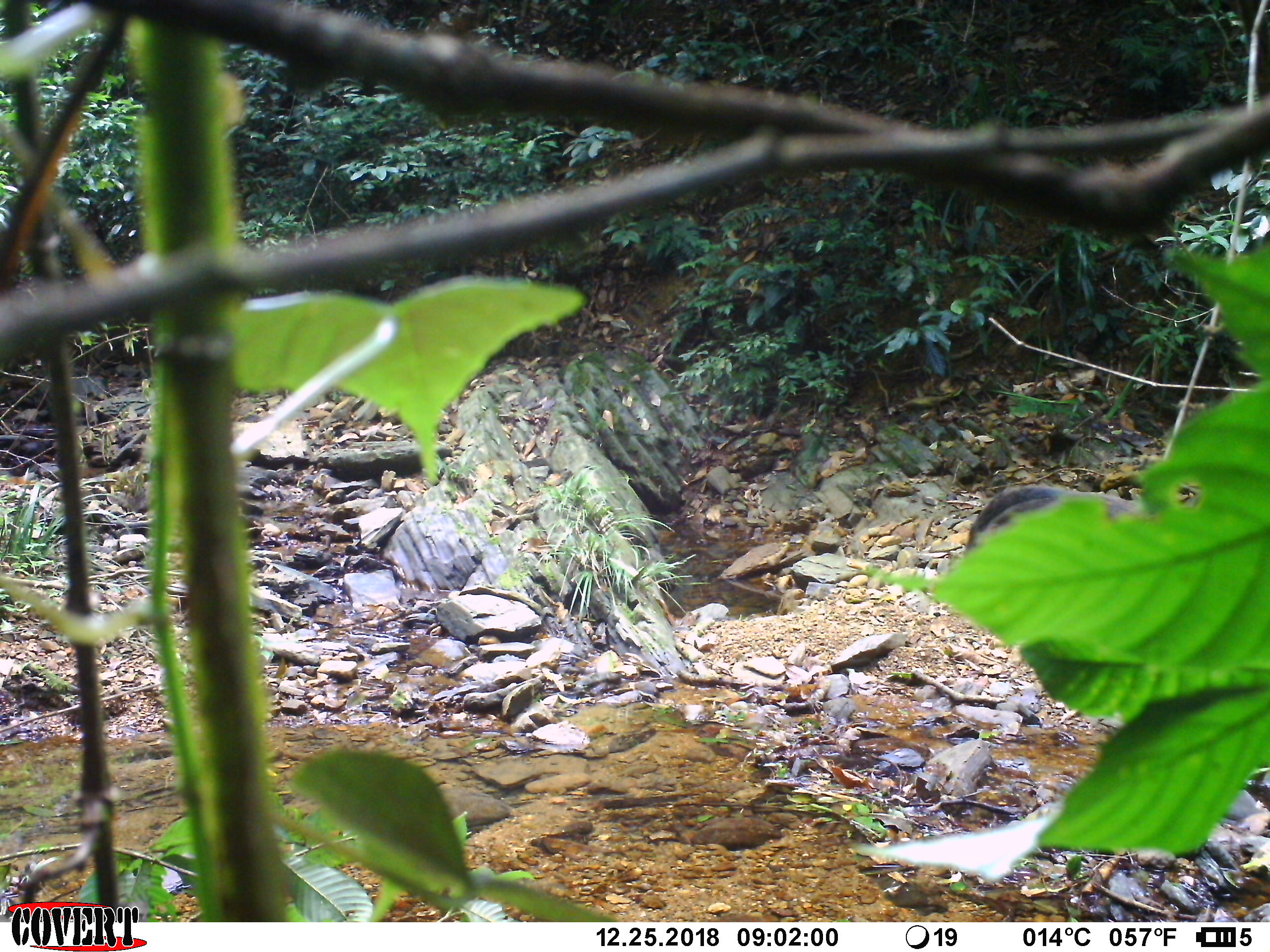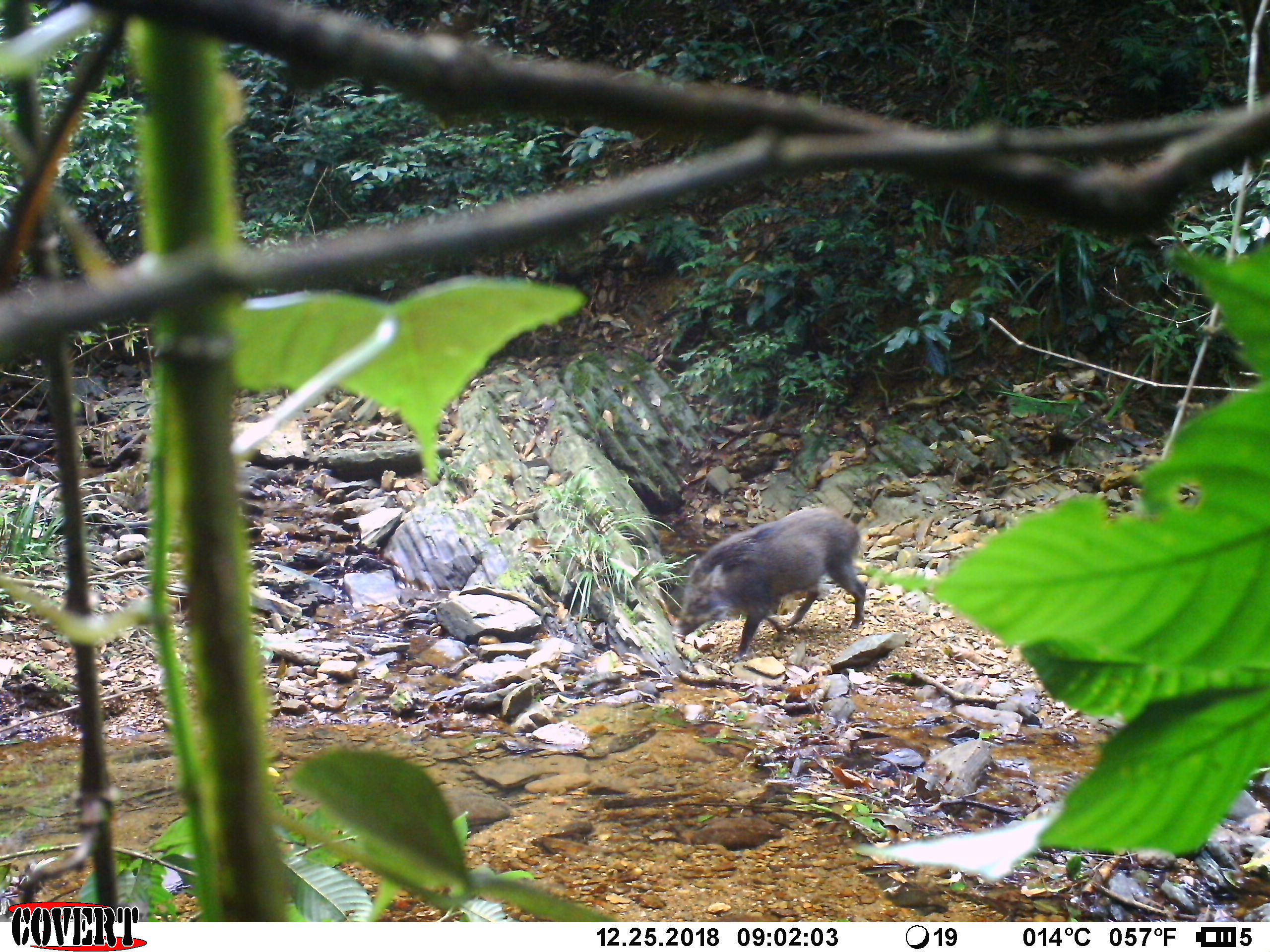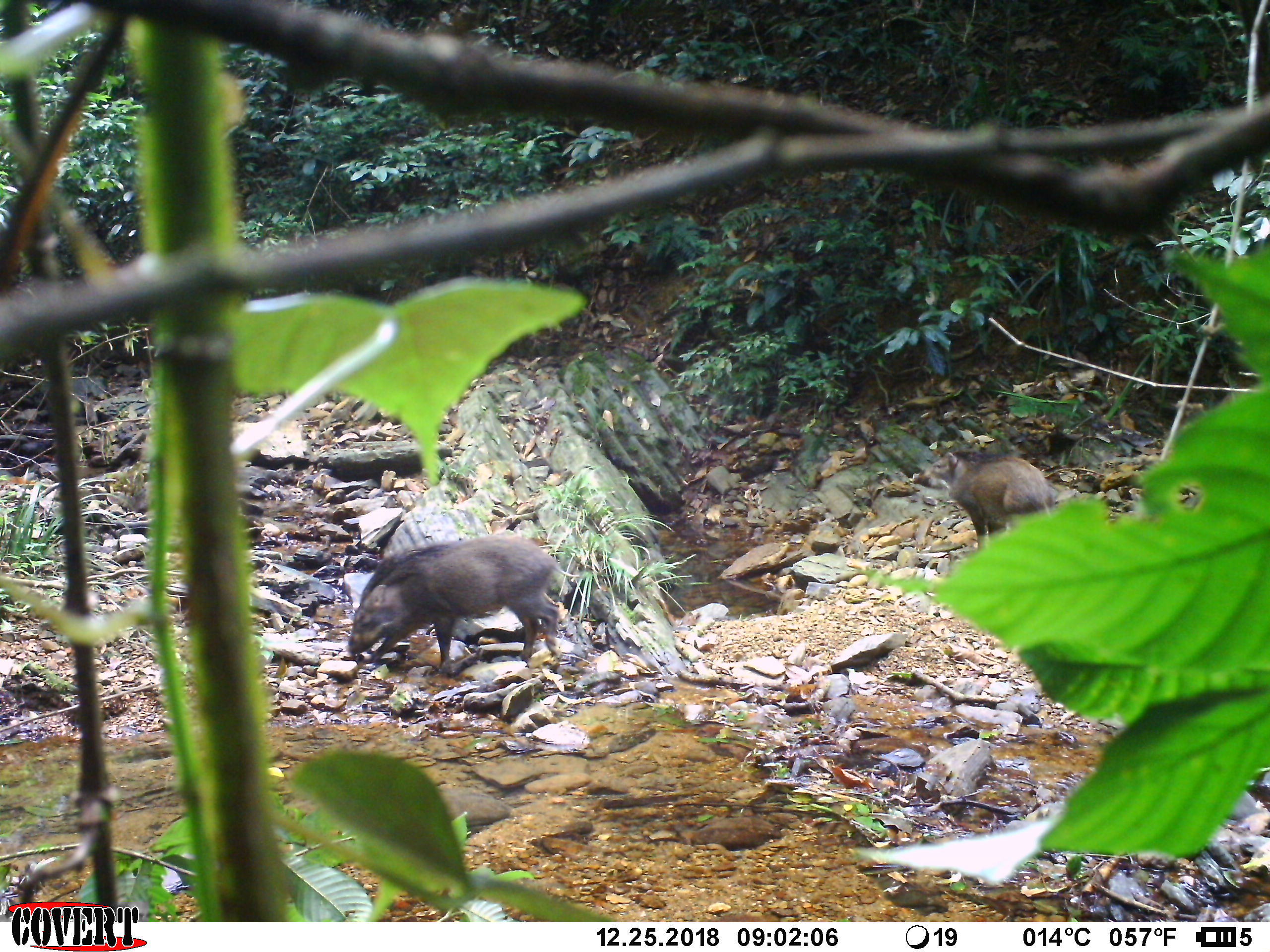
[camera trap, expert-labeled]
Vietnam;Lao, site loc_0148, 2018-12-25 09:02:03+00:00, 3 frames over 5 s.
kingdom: Animalia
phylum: Chordata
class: Mammalia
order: Artiodactyla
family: Suidae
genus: Sus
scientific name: Sus scrofa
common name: eurasian wild pig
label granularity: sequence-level